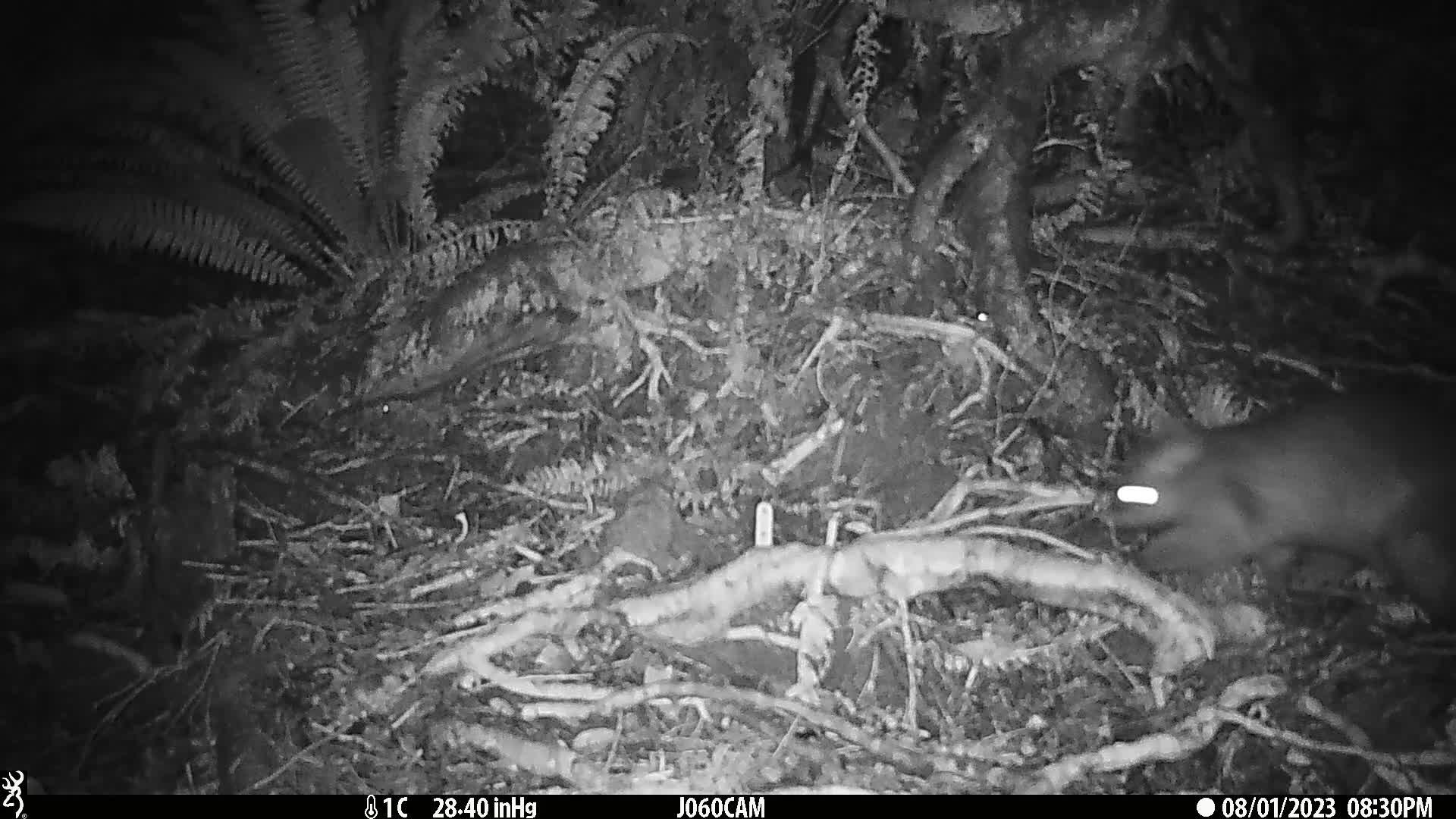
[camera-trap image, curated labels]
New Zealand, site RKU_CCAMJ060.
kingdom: Animalia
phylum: Chordata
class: Mammalia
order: Diprotodontia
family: Phalangeridae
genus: Trichosurus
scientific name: Trichosurus vulpecula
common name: common brushtail possum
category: possum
Possum (common brushtail possum) (Trichosurus vulpecula).